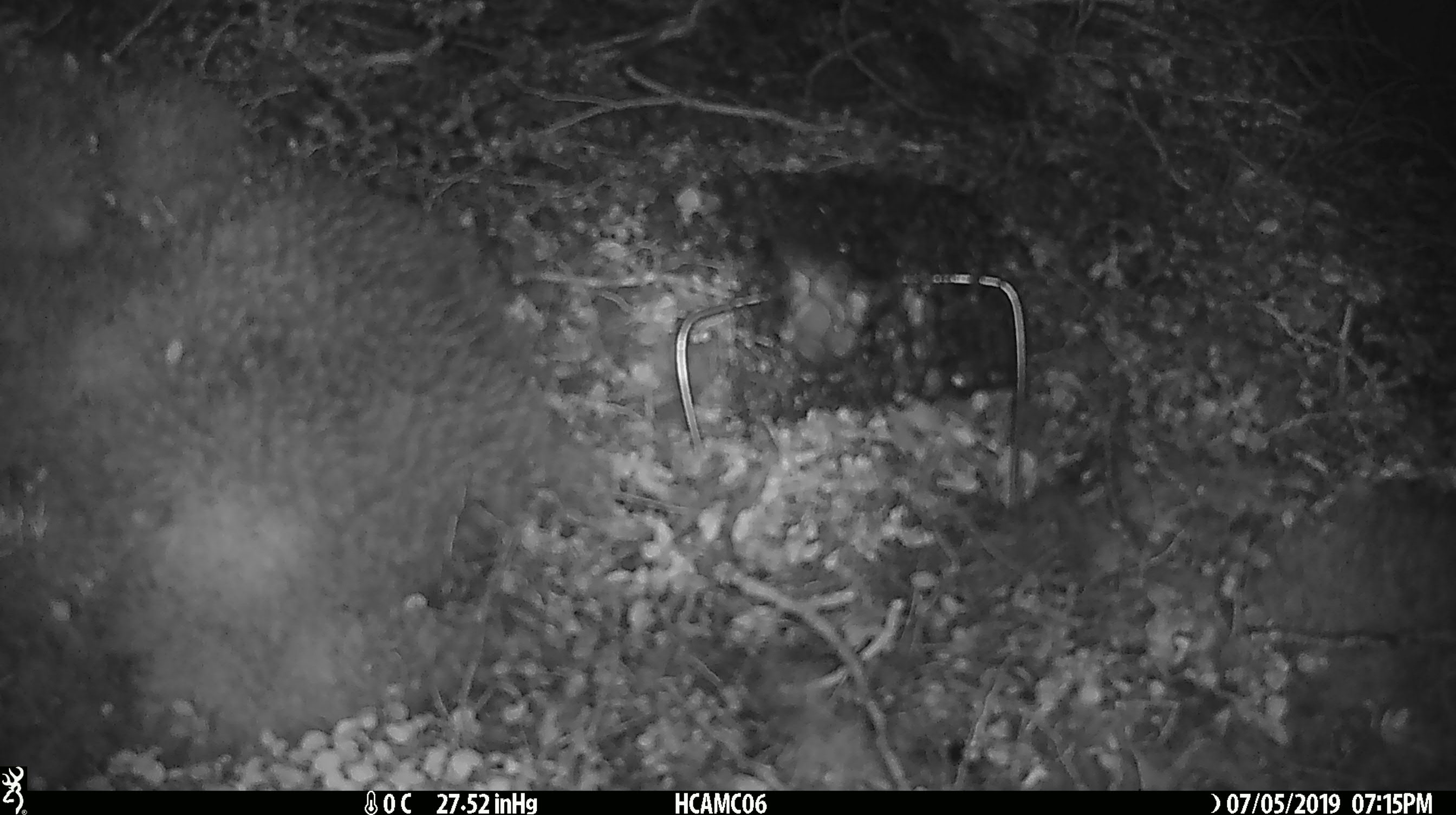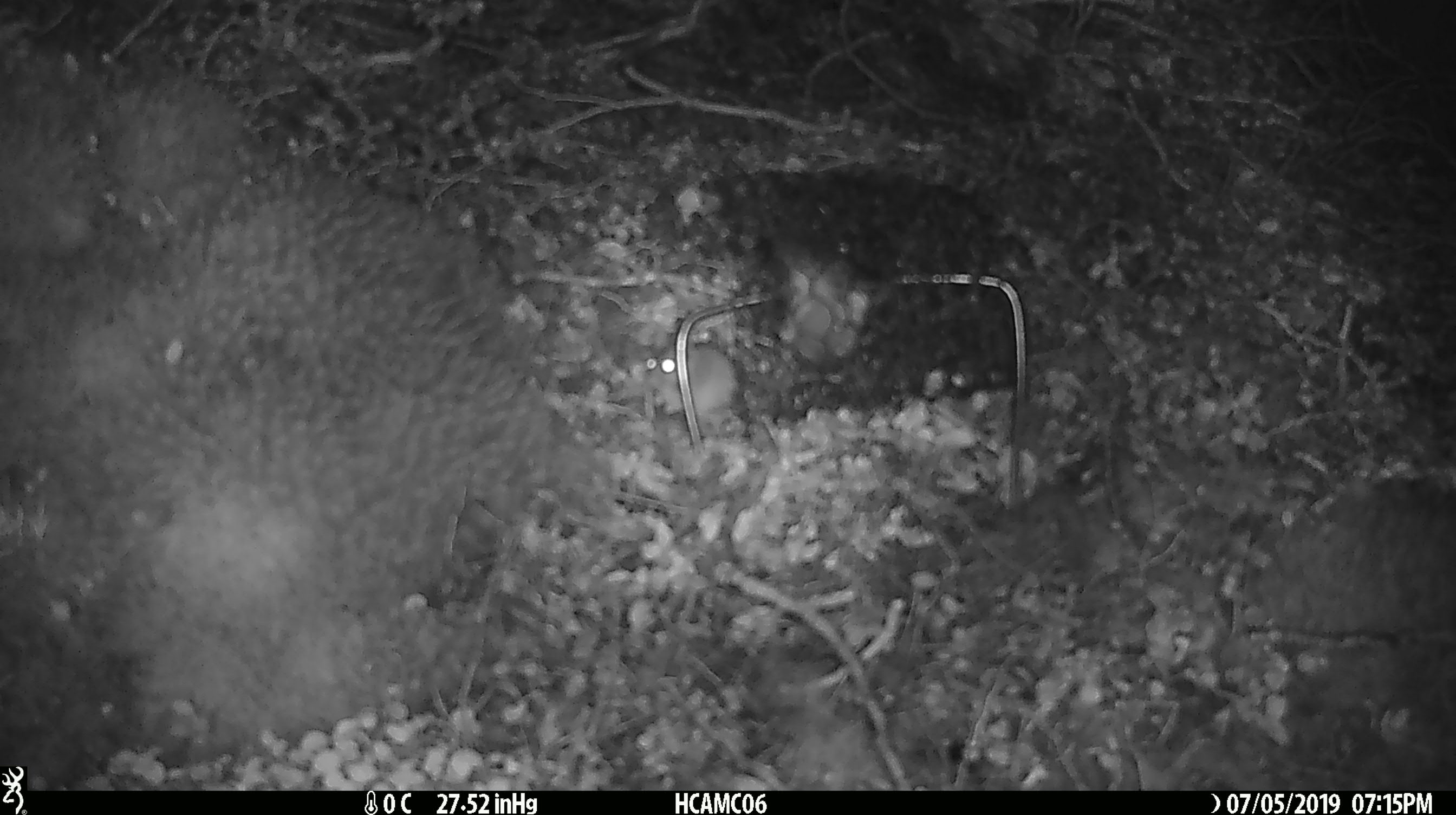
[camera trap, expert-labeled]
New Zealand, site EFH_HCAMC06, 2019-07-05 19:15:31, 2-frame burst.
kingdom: Animalia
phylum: Chordata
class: Mammalia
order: Rodentia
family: Muridae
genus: Mus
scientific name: Mus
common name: mouse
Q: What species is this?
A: Mouse (Mus).